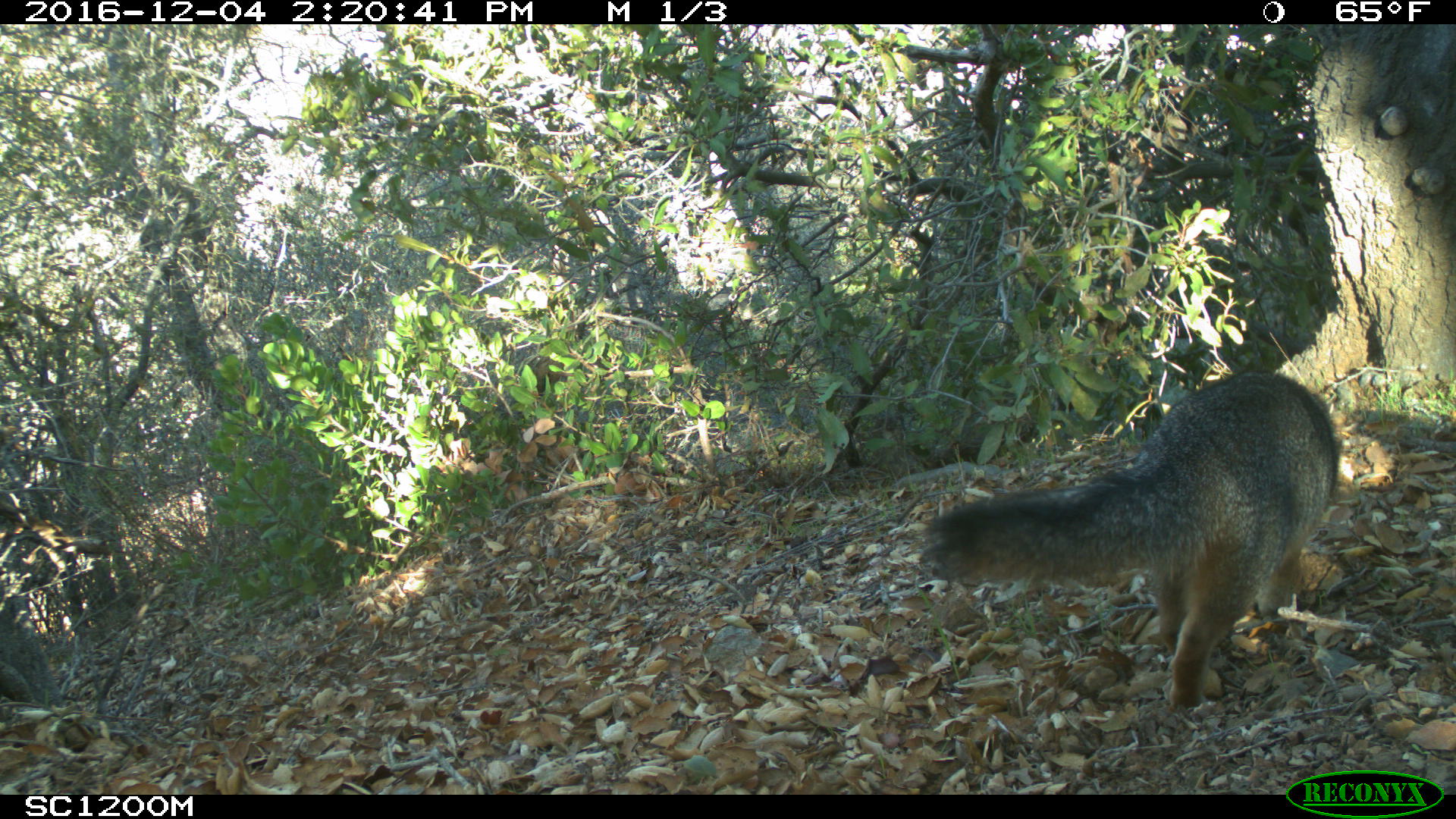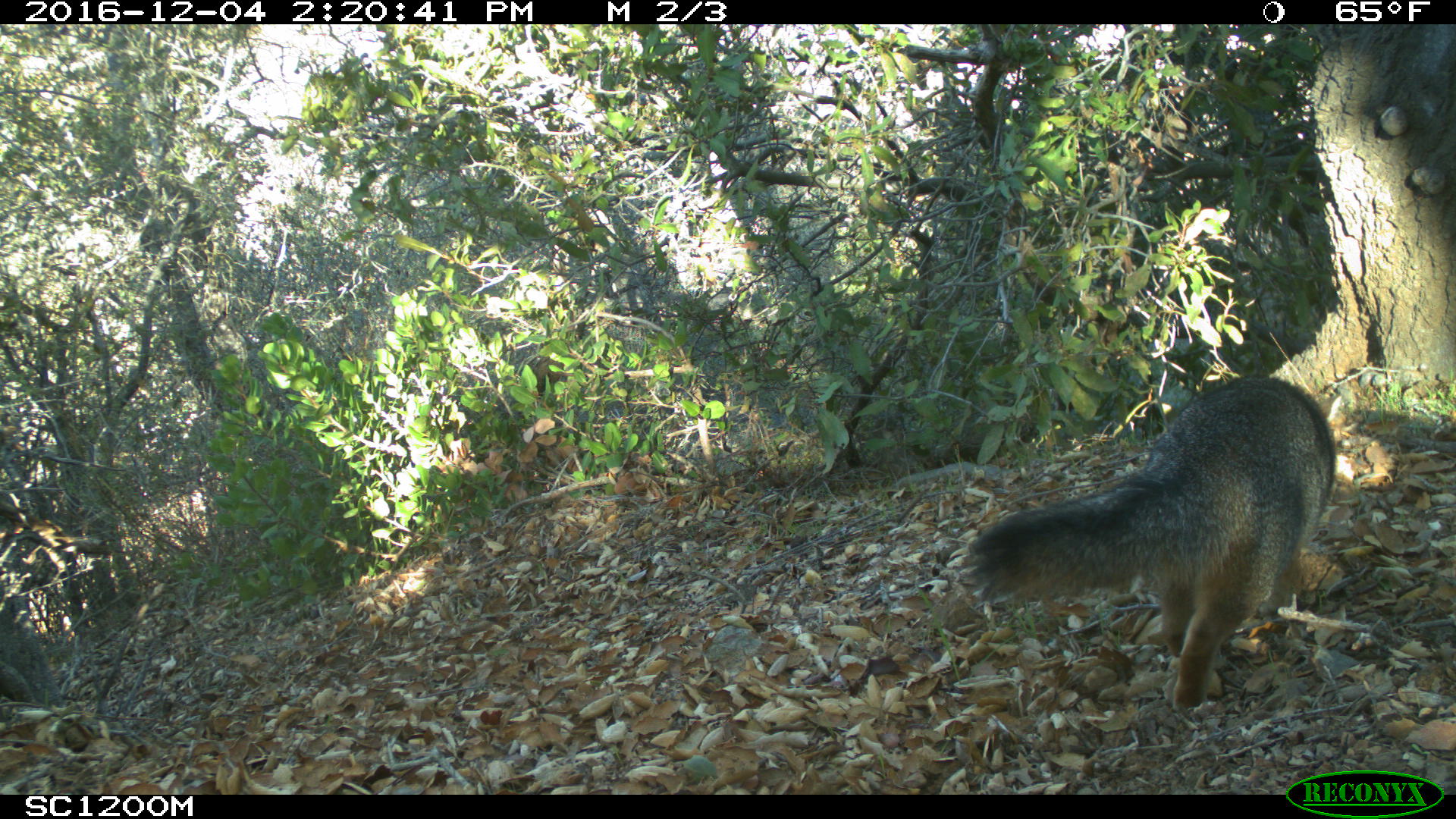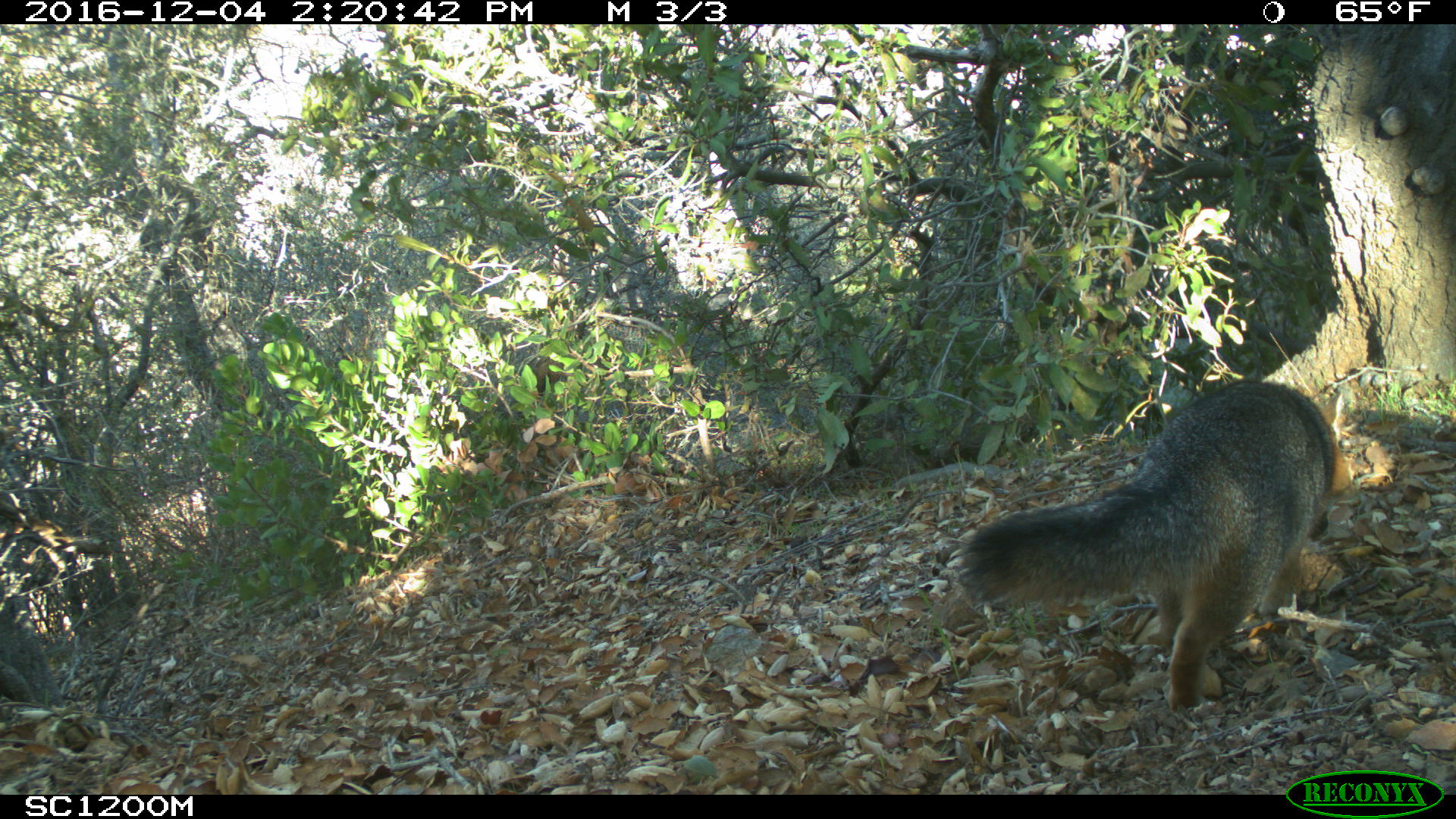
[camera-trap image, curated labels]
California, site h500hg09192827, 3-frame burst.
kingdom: Animalia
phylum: Chordata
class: Mammalia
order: Carnivora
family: Canidae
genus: Urocyon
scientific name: Urocyon littoralis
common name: island fox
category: fox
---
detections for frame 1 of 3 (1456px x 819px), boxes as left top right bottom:
fox: 921 370 1338 707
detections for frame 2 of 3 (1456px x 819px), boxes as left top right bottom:
fox: 961 375 1335 711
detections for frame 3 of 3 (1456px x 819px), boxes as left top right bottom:
fox: 959 380 1335 711